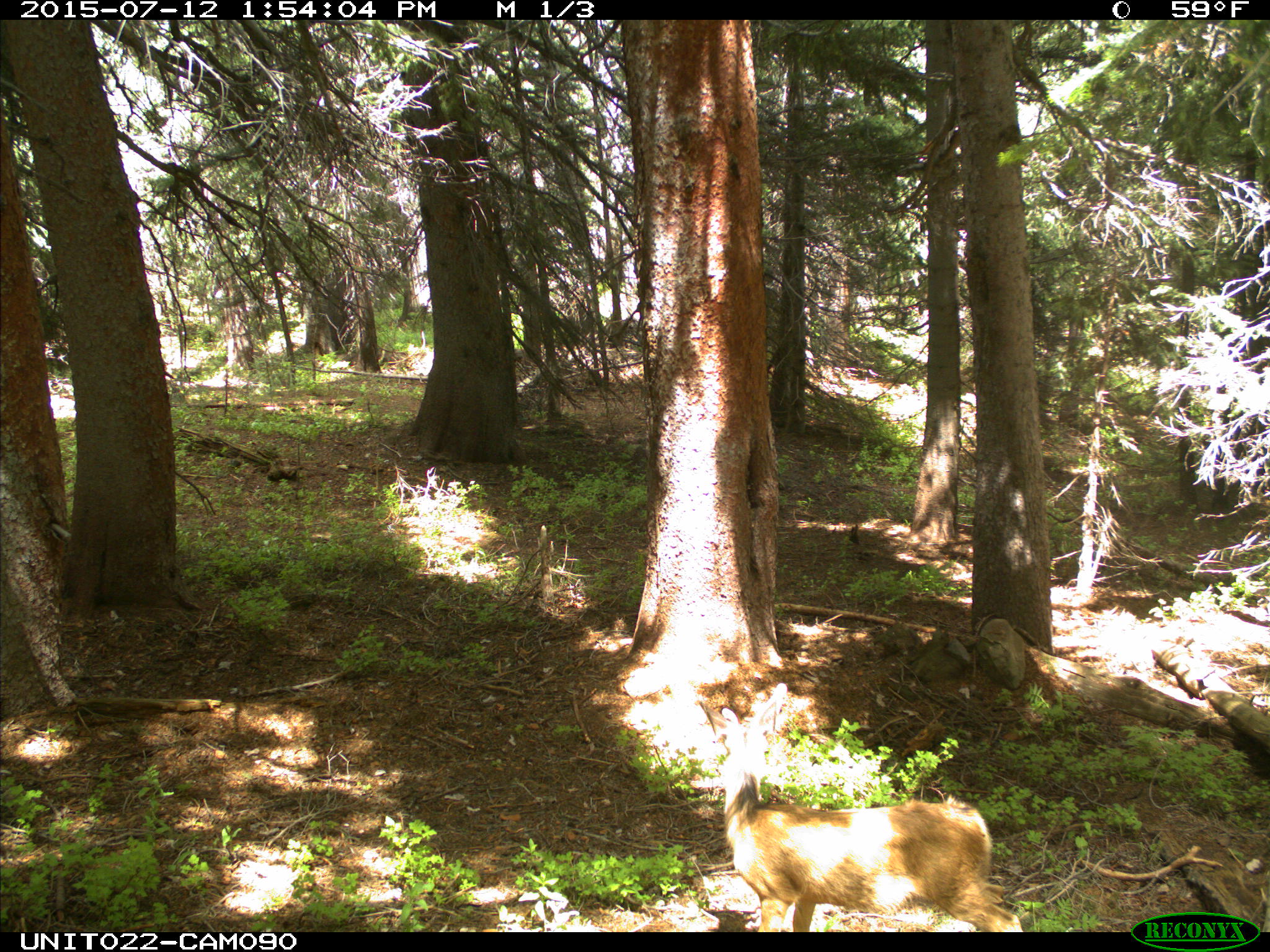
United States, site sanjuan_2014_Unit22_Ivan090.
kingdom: Animalia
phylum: Chordata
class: Mammalia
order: Artiodactyla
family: Cervidae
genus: Odocoileus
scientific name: Odocoileus hemionus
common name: mule deer